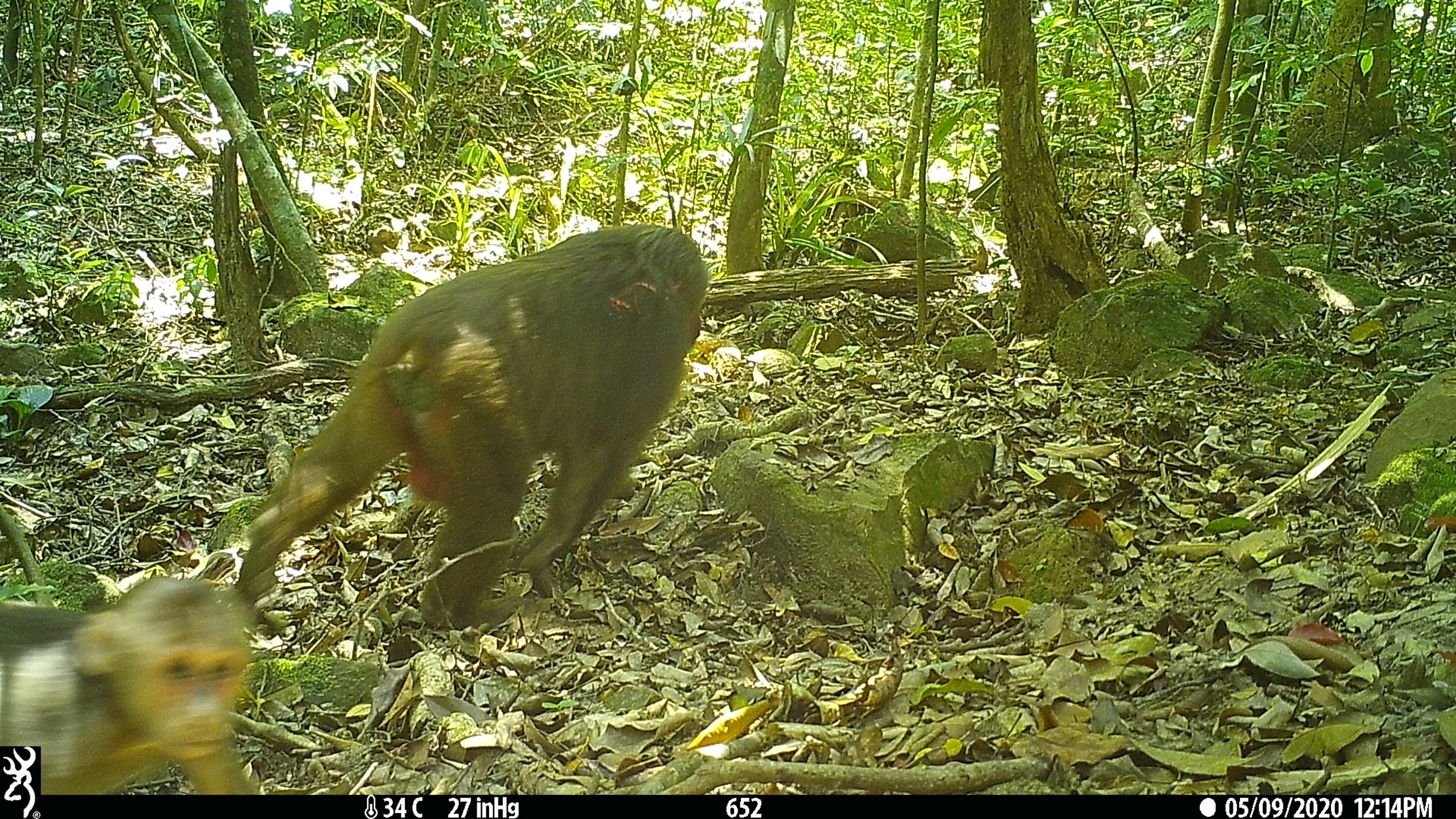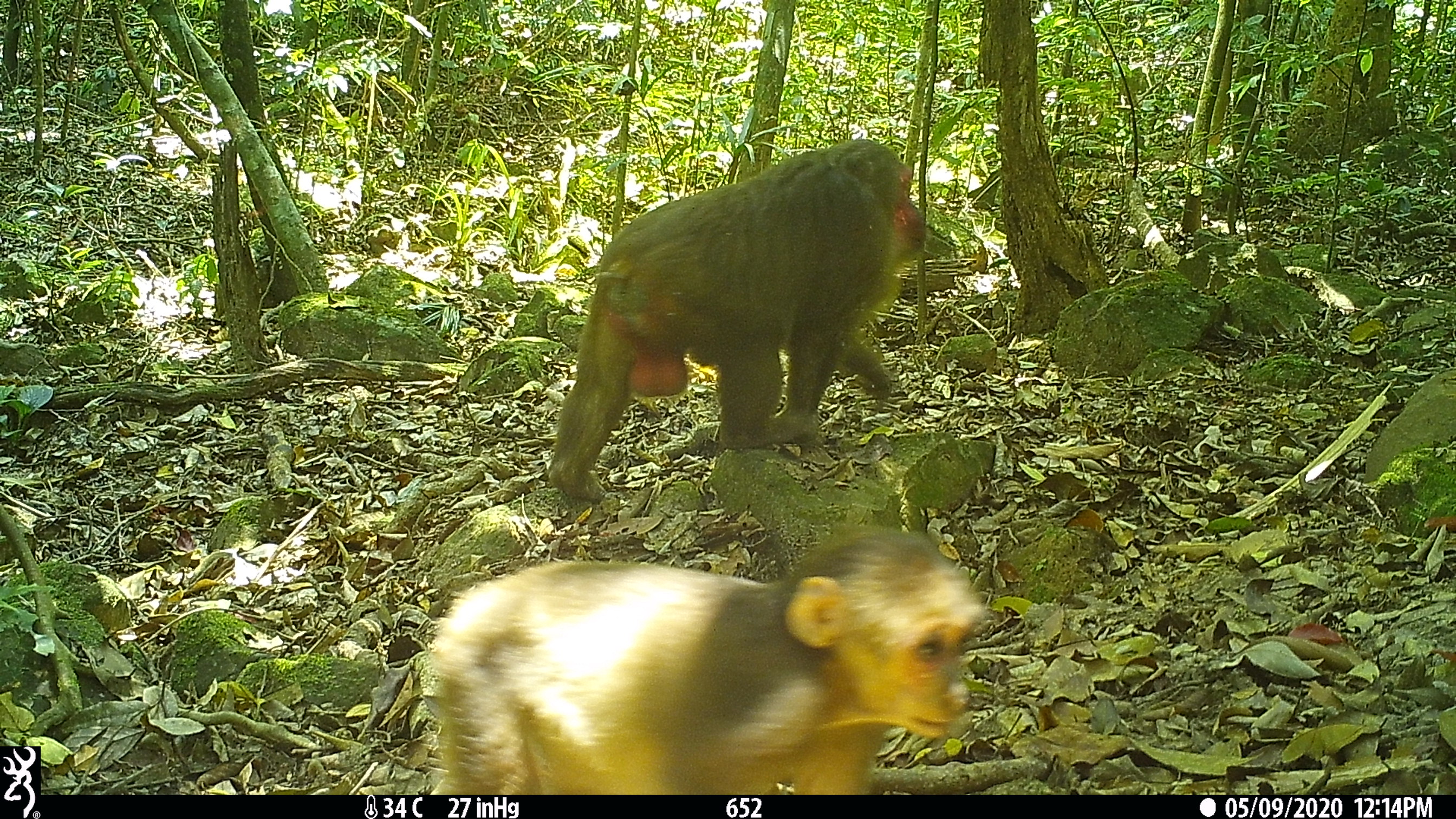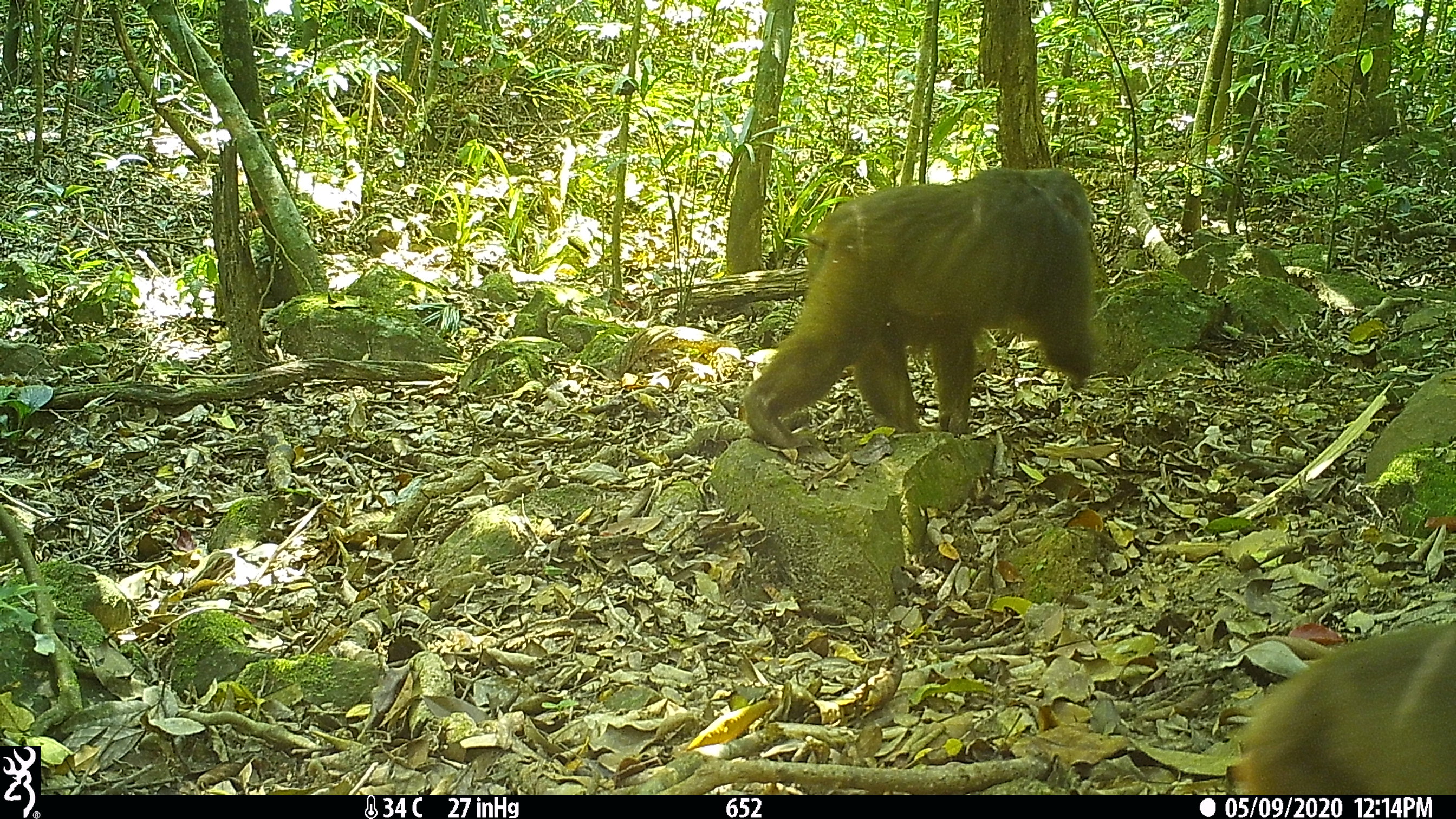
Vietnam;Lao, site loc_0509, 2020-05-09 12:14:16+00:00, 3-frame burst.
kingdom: Animalia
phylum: Chordata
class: Mammalia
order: Primates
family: Cercopithecidae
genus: Macaca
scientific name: Macaca arctoides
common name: stump-tailed macaque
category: stump tailed macaque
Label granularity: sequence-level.